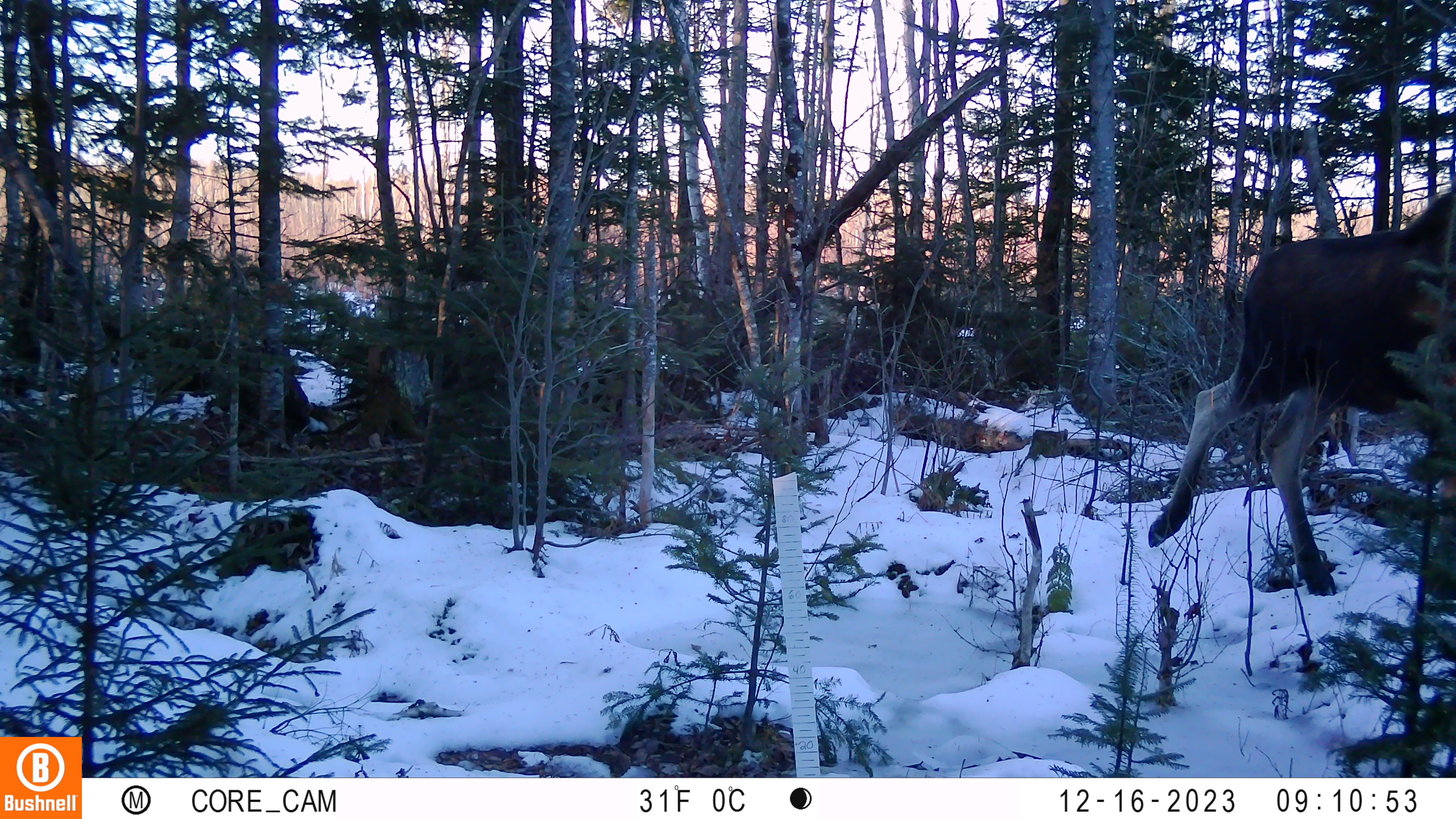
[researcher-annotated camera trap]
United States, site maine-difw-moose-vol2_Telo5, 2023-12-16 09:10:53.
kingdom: Animalia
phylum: Chordata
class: Mammalia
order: Artiodactyla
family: Cervidae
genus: Alces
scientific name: Alces alces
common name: moose